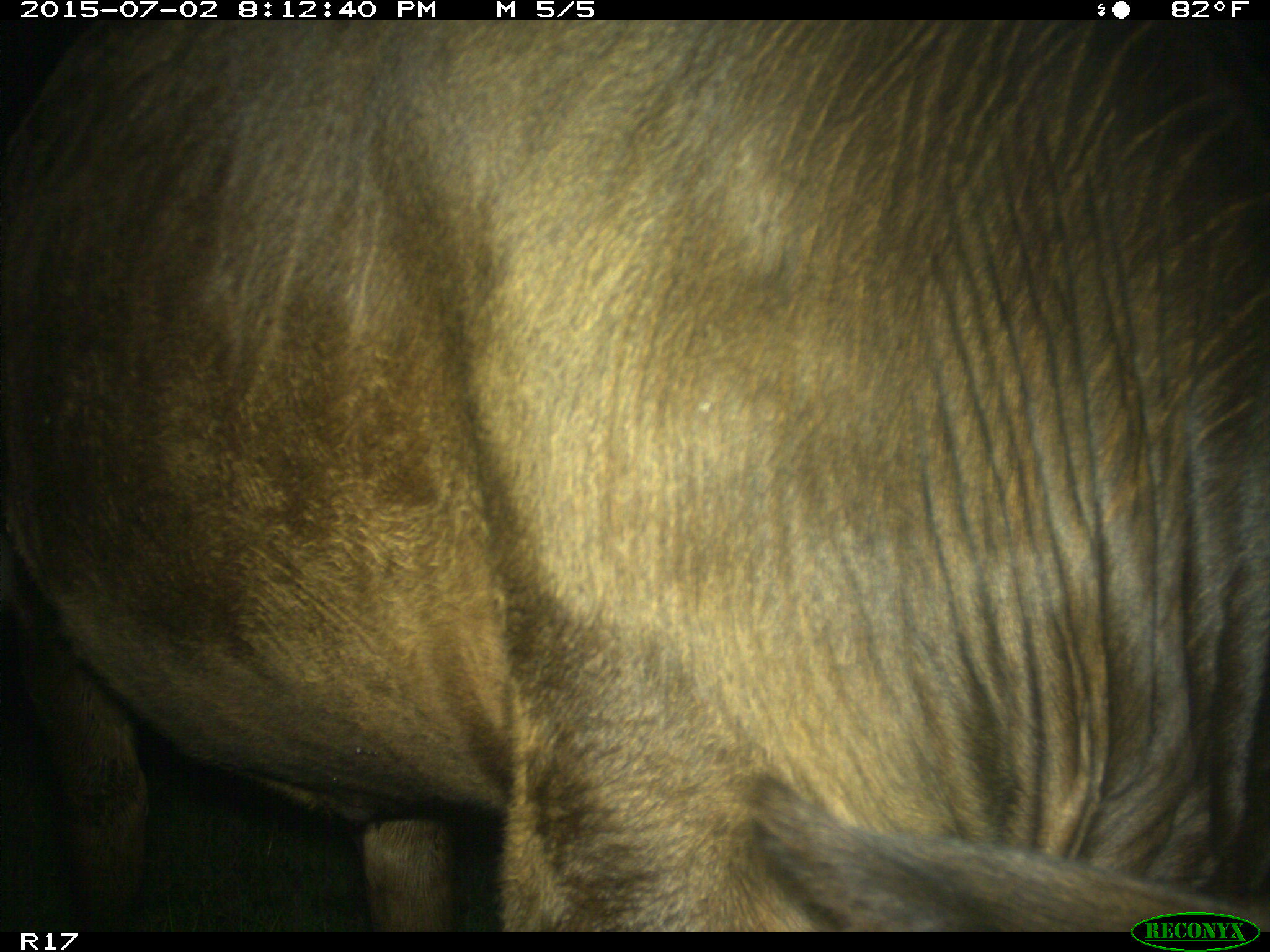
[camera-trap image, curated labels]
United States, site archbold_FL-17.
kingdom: Animalia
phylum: Chordata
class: Mammalia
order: Artiodactyla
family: Bovidae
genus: Bos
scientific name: Bos taurus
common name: domestic cow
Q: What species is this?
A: Bos taurus (domestic cow).